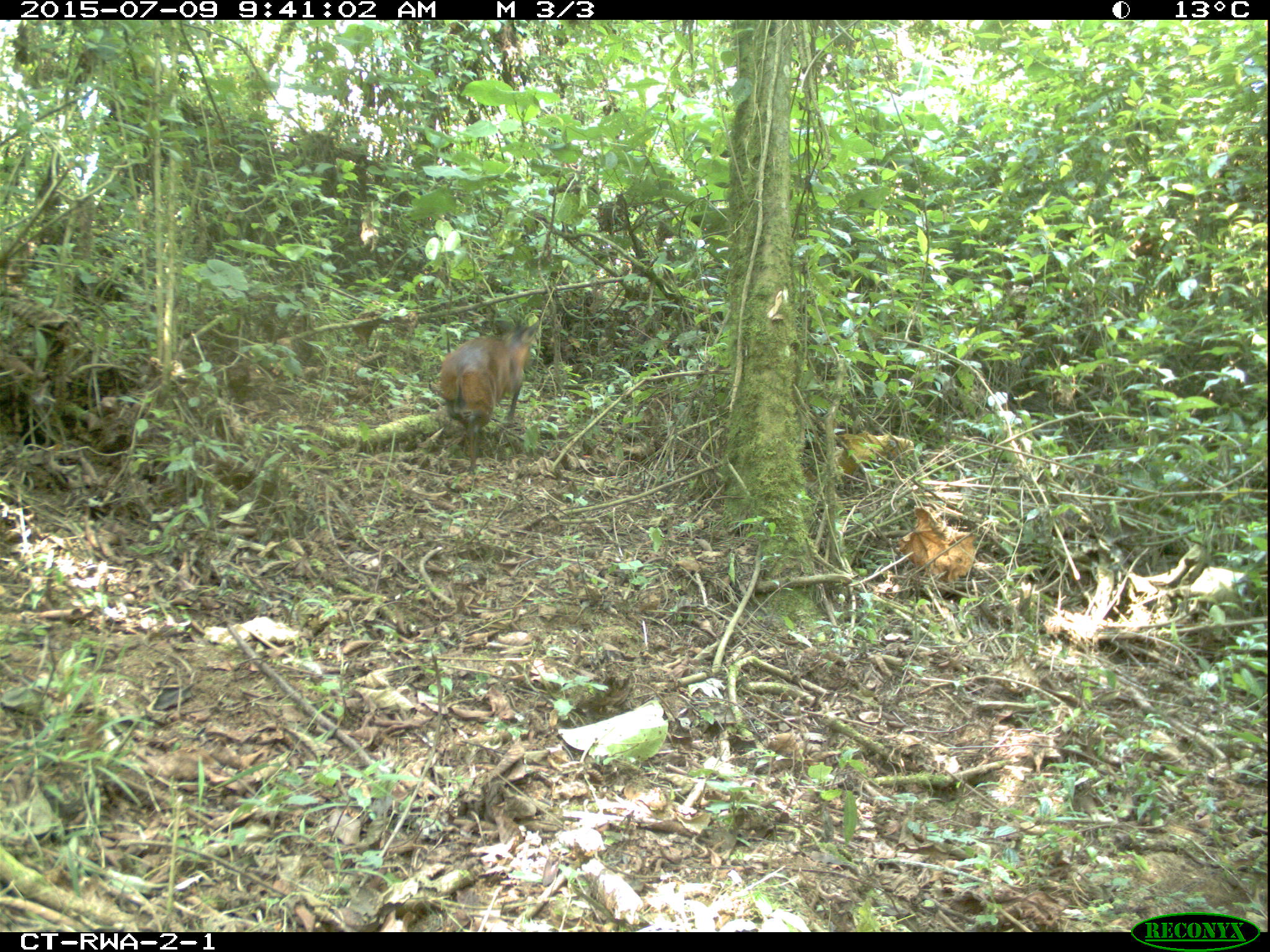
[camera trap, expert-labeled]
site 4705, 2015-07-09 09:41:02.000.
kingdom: Animalia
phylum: Chordata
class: Mammalia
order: Artiodactyla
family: Bovidae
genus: Cephalophus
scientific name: Cephalophus nigrifrons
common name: black-fronted duiker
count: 1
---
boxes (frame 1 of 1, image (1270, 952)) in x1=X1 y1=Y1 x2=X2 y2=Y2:
cephalophus nigrifrons: x1=437 y1=316 x2=541 y2=478